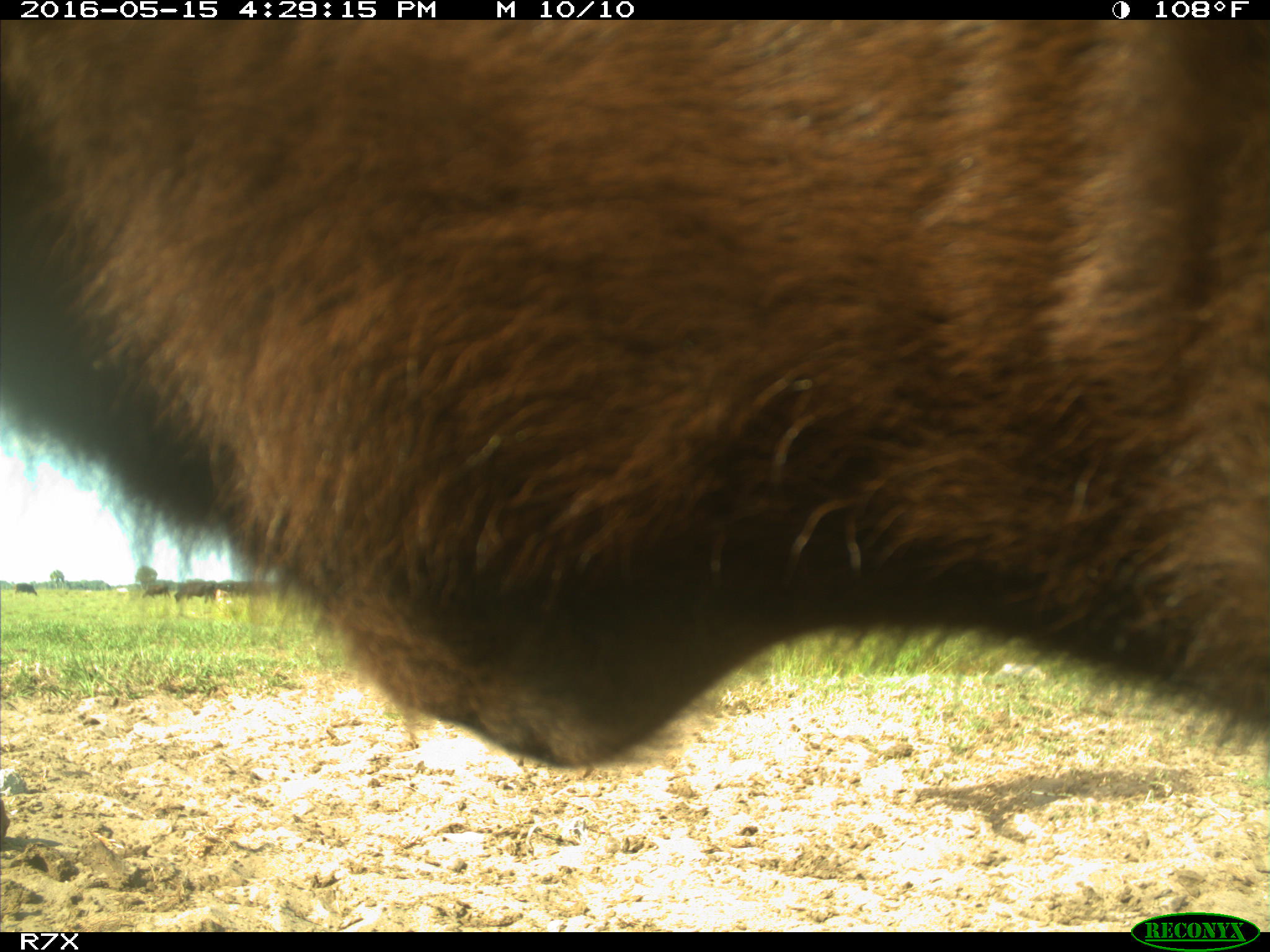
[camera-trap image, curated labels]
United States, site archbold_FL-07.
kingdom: Animalia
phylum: Chordata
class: Mammalia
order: Artiodactyla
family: Bovidae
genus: Bos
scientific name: Bos taurus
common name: domestic cow